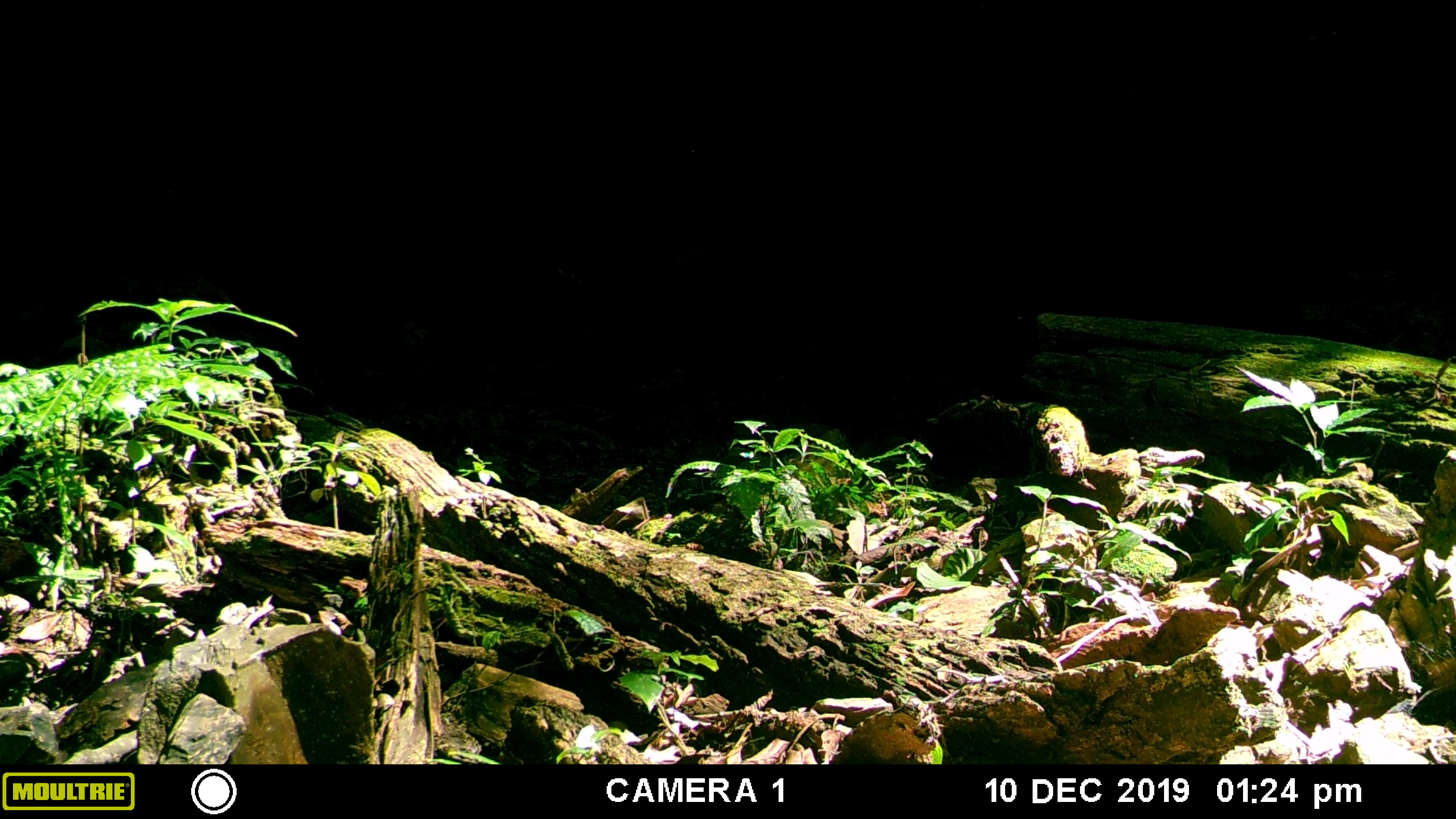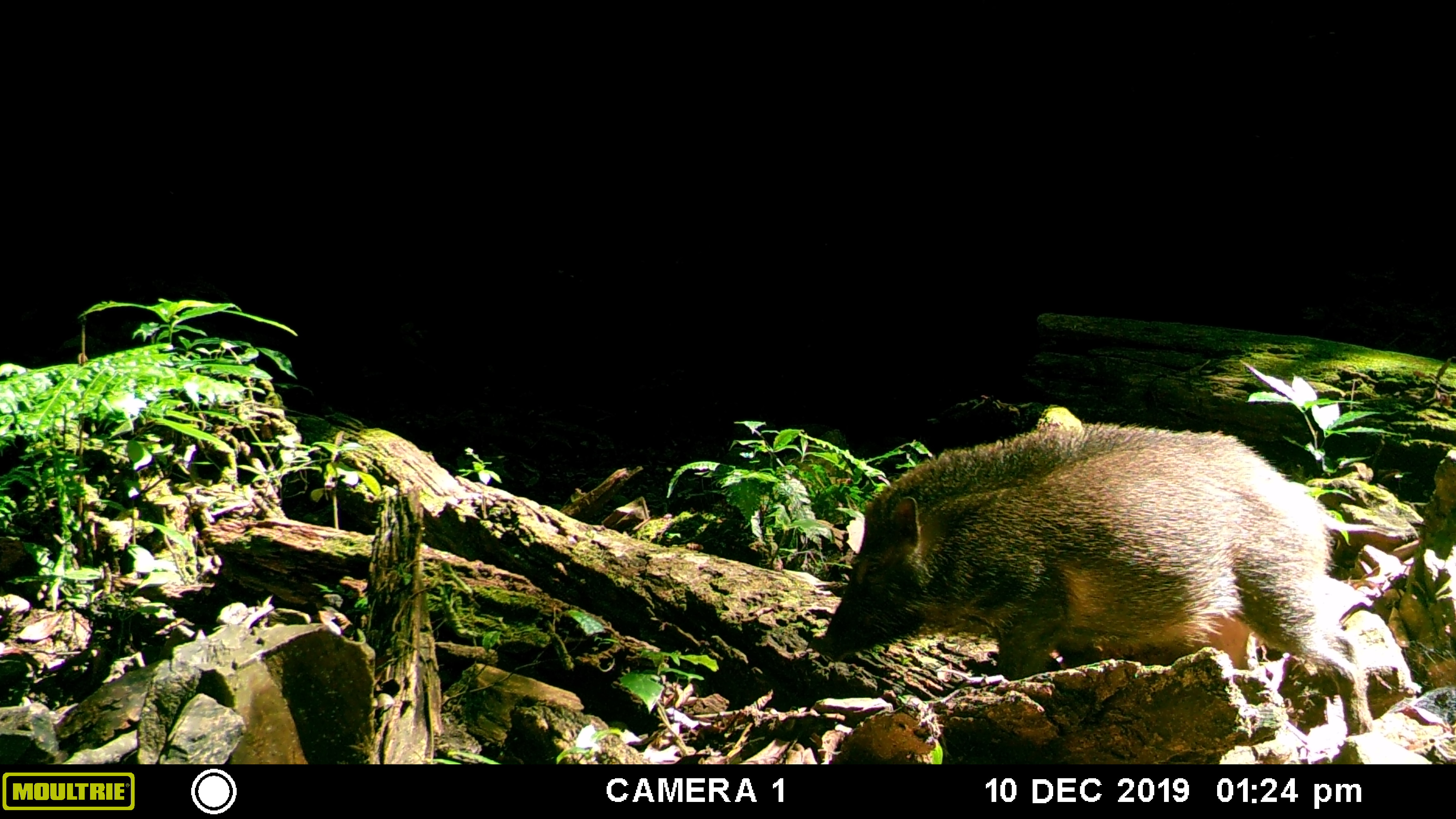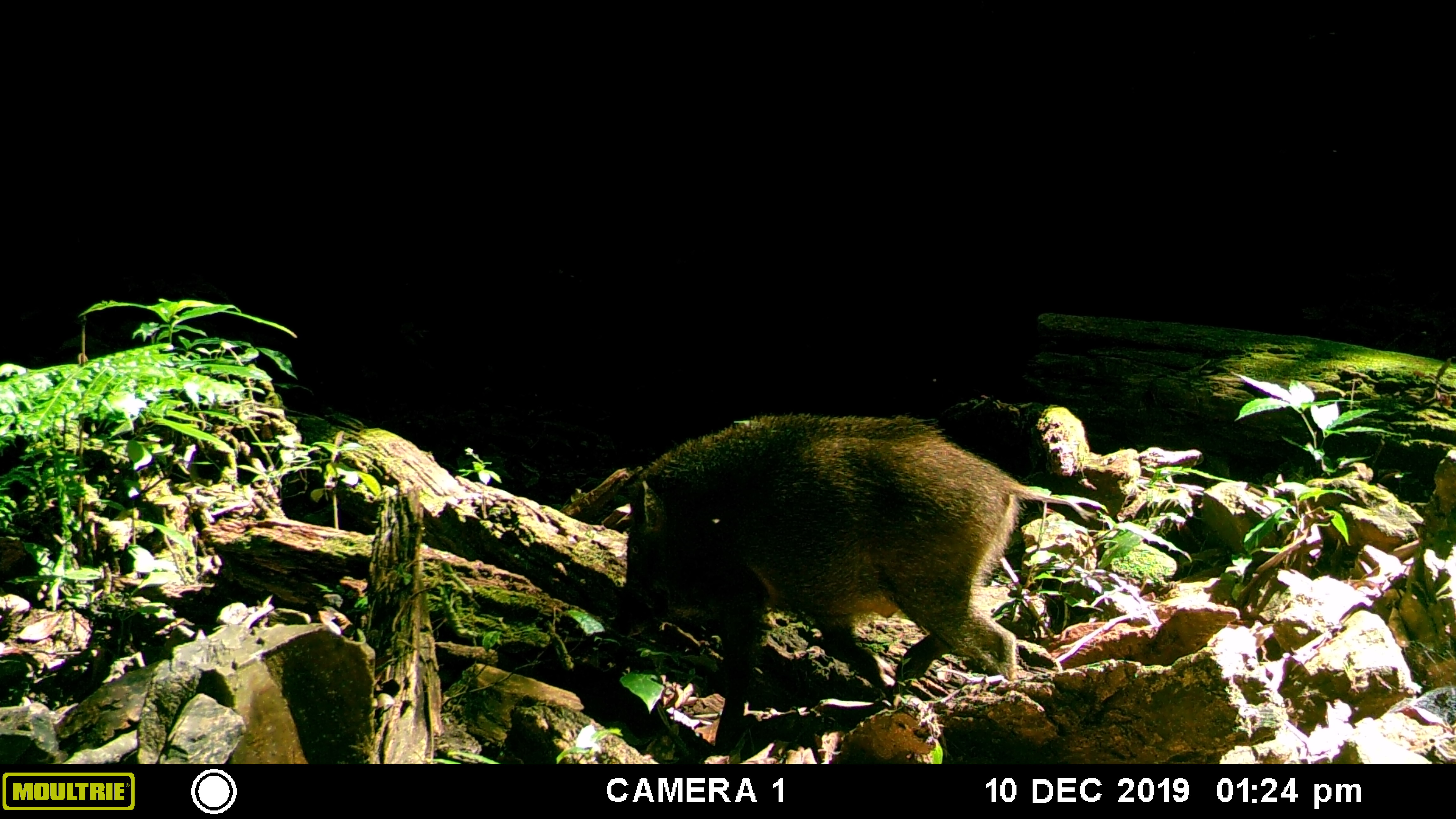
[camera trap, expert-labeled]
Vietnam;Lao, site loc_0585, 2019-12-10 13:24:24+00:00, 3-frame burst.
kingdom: Animalia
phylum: Chordata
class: Mammalia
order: Artiodactyla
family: Suidae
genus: Sus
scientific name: Sus scrofa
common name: eurasian wild pig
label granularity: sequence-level